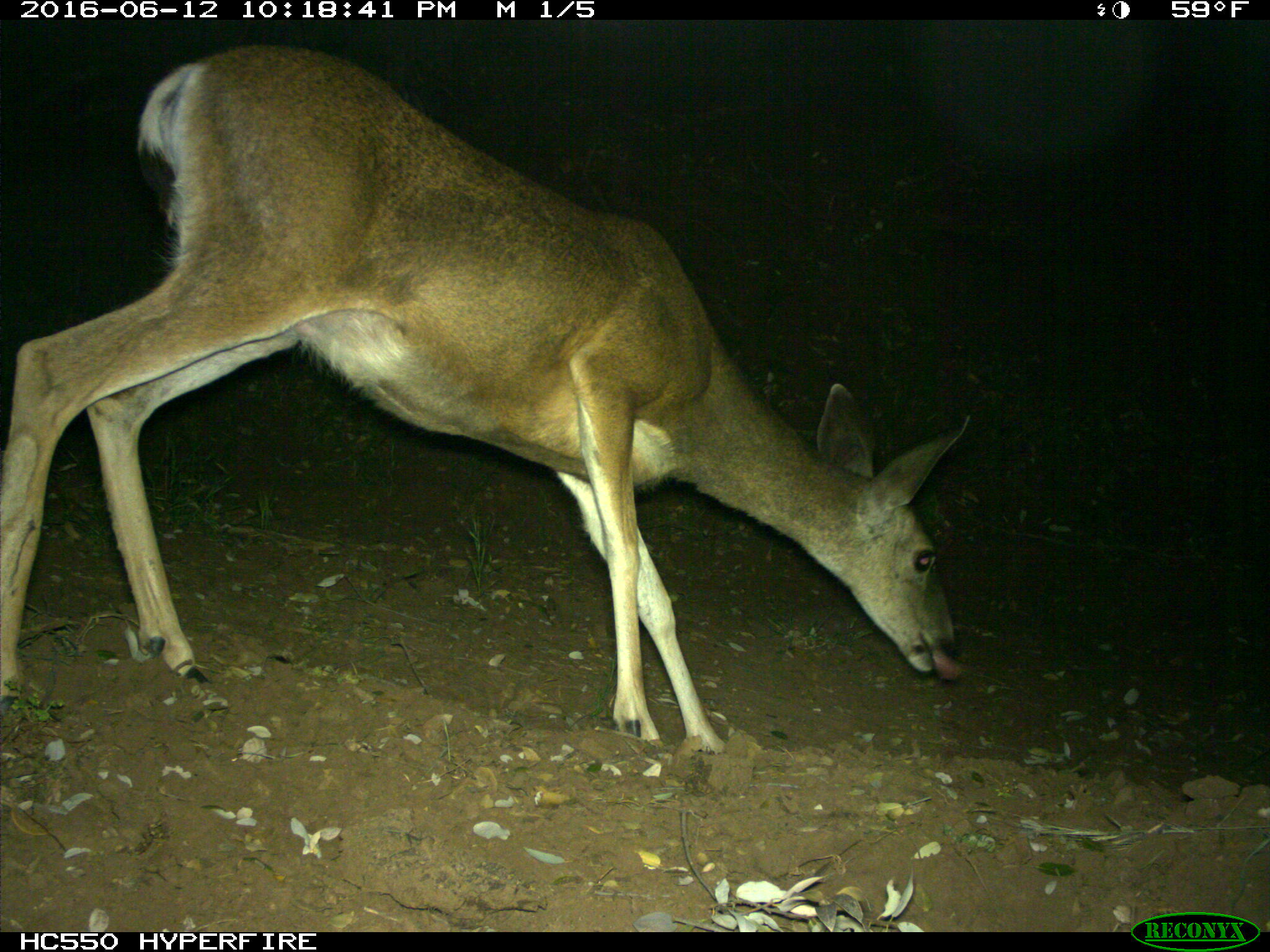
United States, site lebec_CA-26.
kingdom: Animalia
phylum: Chordata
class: Mammalia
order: Artiodactyla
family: Cervidae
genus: Odocoileus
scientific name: Odocoileus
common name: deer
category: unidentified deer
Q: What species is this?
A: Unidentified deer (deer) (Odocoileus).